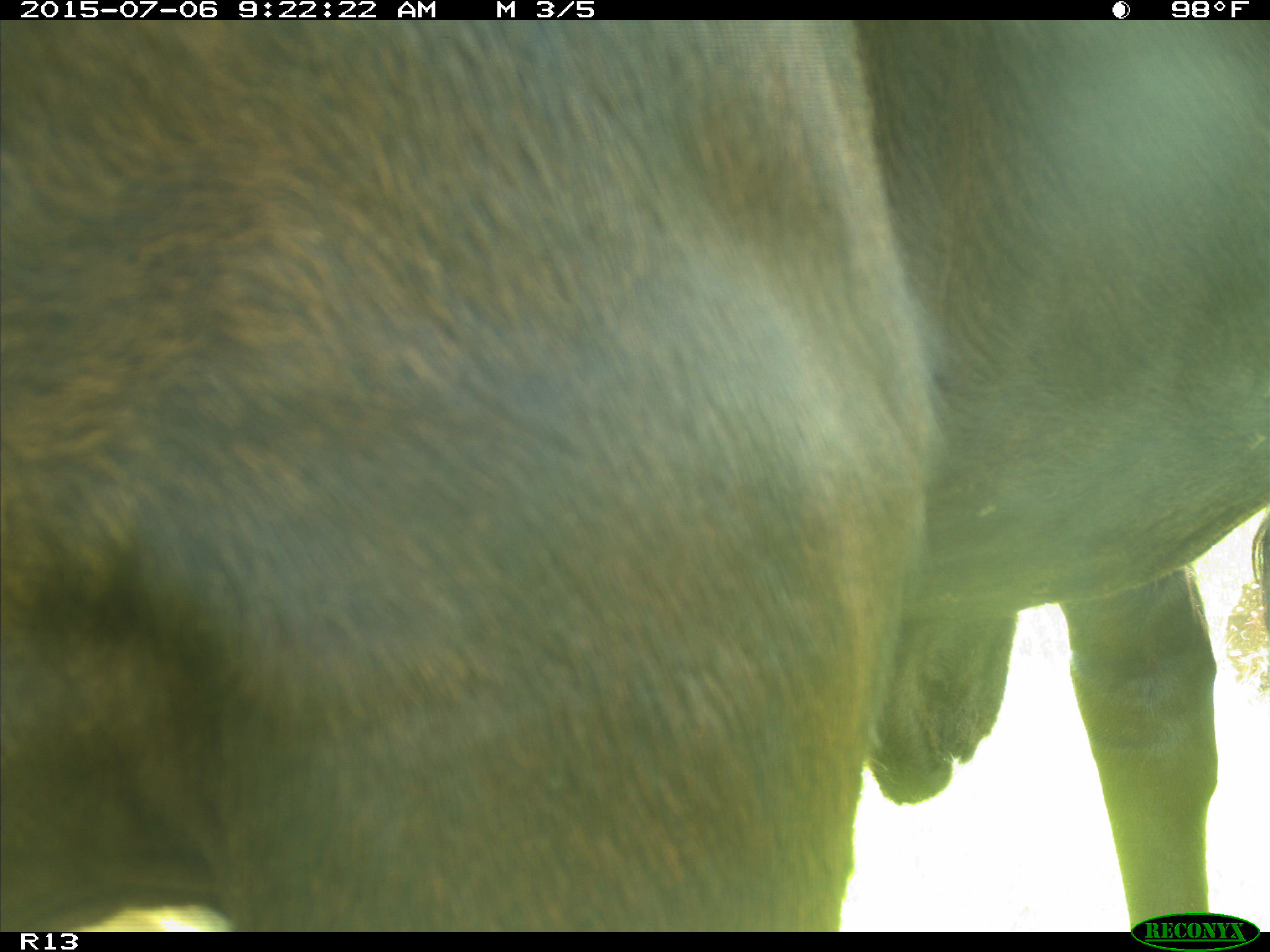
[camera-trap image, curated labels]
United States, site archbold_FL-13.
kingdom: Animalia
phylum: Chordata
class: Mammalia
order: Artiodactyla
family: Bovidae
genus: Bos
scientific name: Bos taurus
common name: domestic cow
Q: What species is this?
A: Bos taurus (domestic cow).